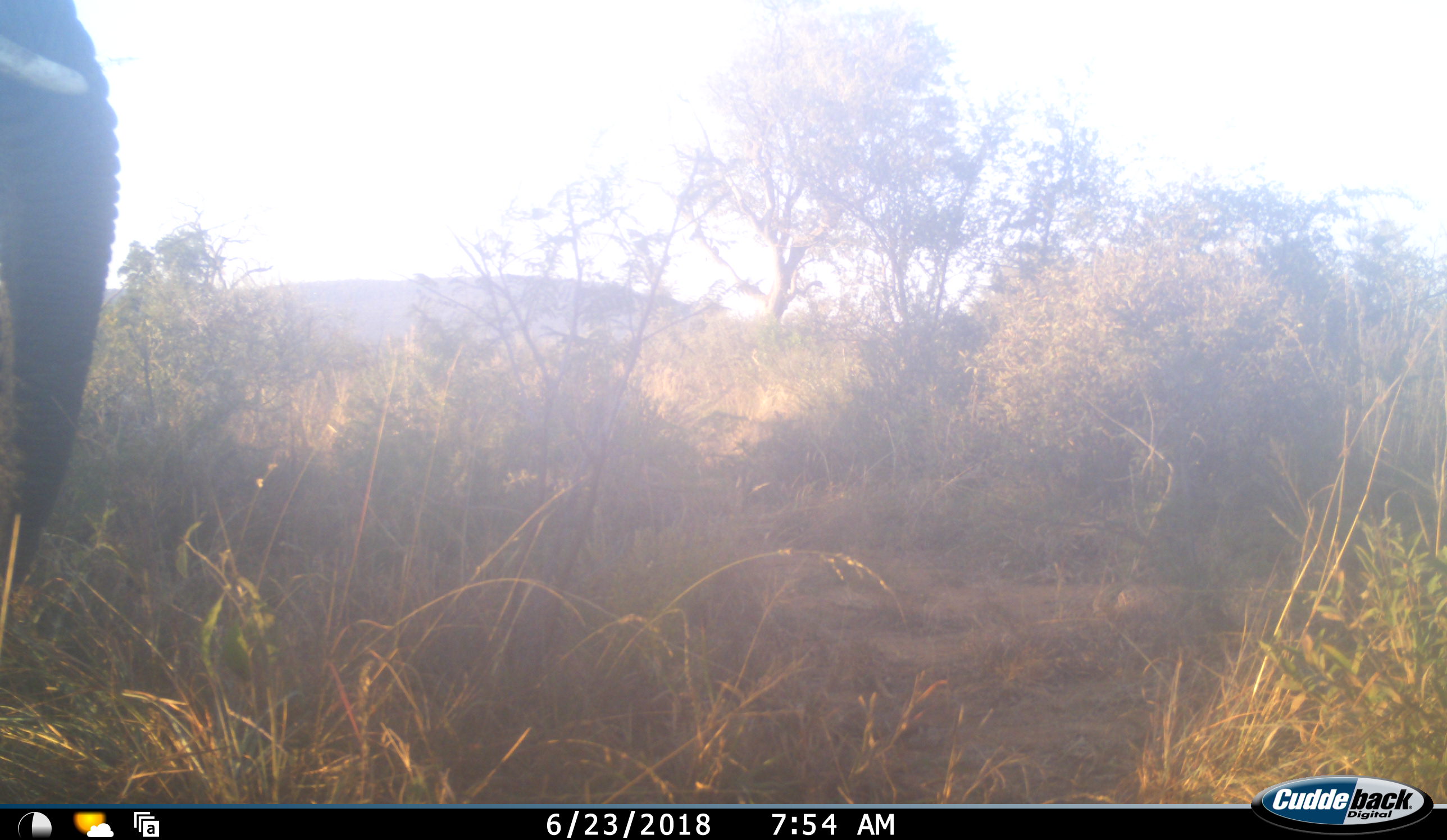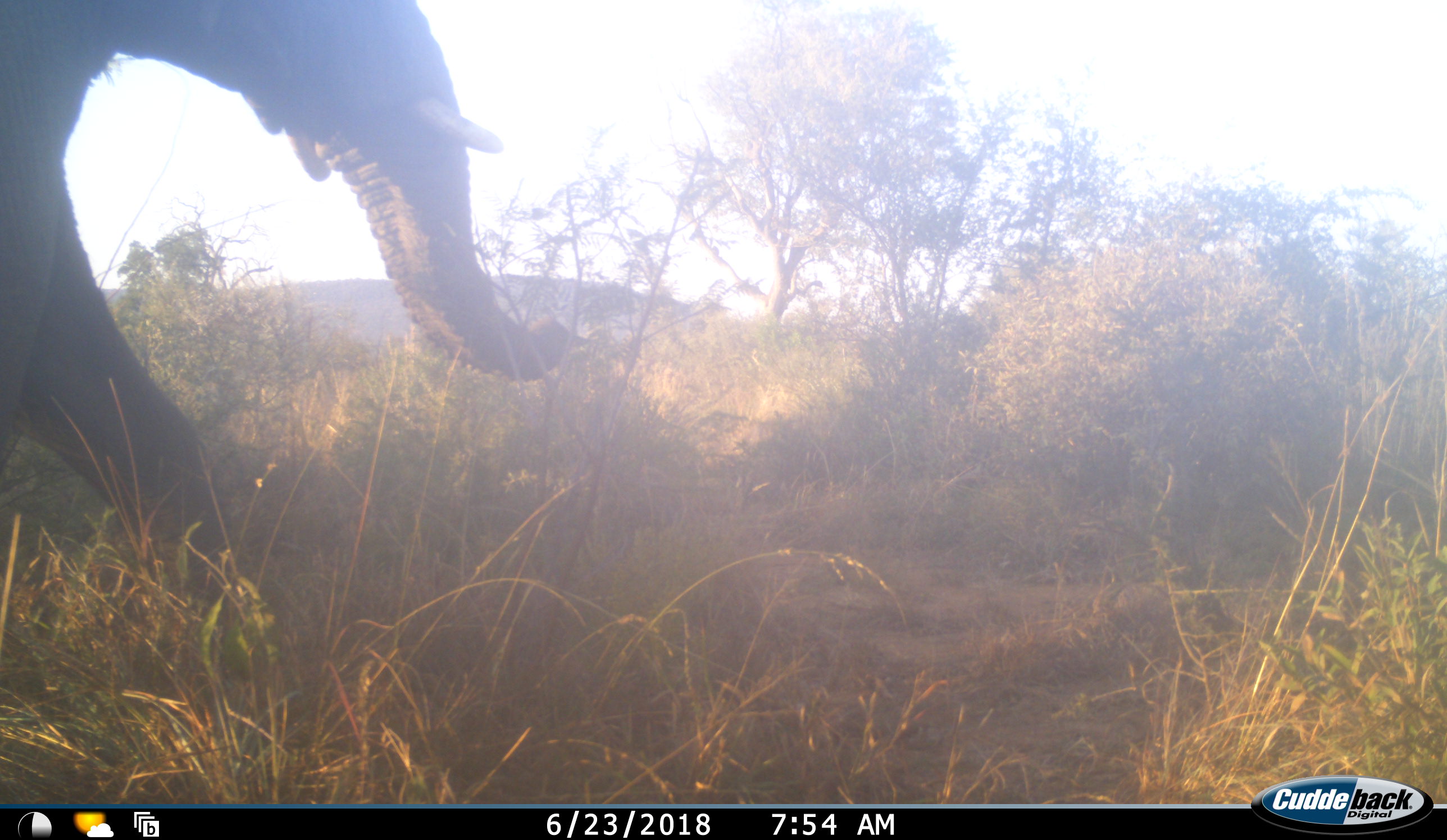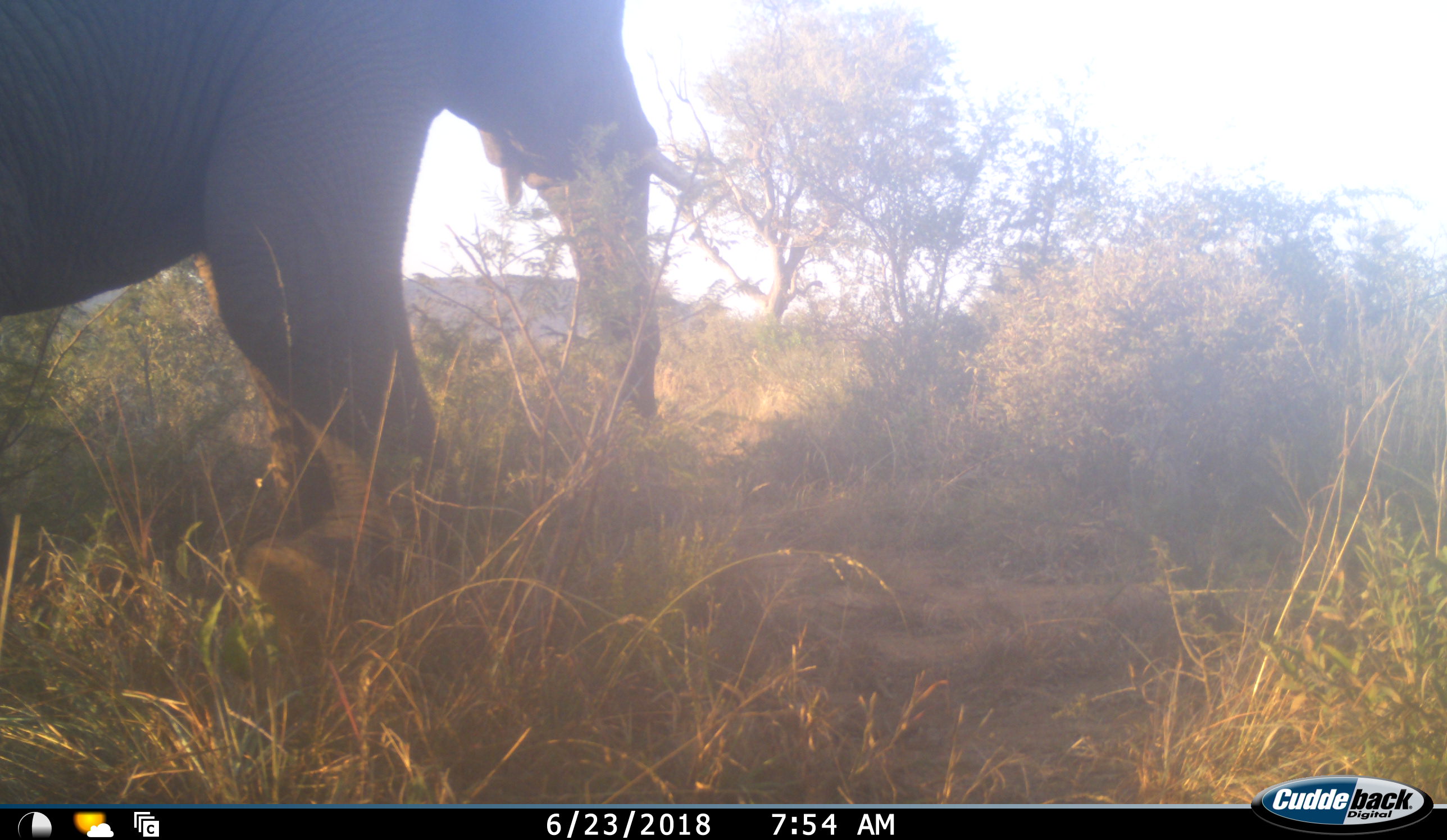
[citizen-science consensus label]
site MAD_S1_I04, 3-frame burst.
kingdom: Animalia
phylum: Chordata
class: Mammalia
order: Proboscidea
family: Elephantidae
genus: Loxodonta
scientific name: Loxodonta africana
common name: african bush elephant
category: elephant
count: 1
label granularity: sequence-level